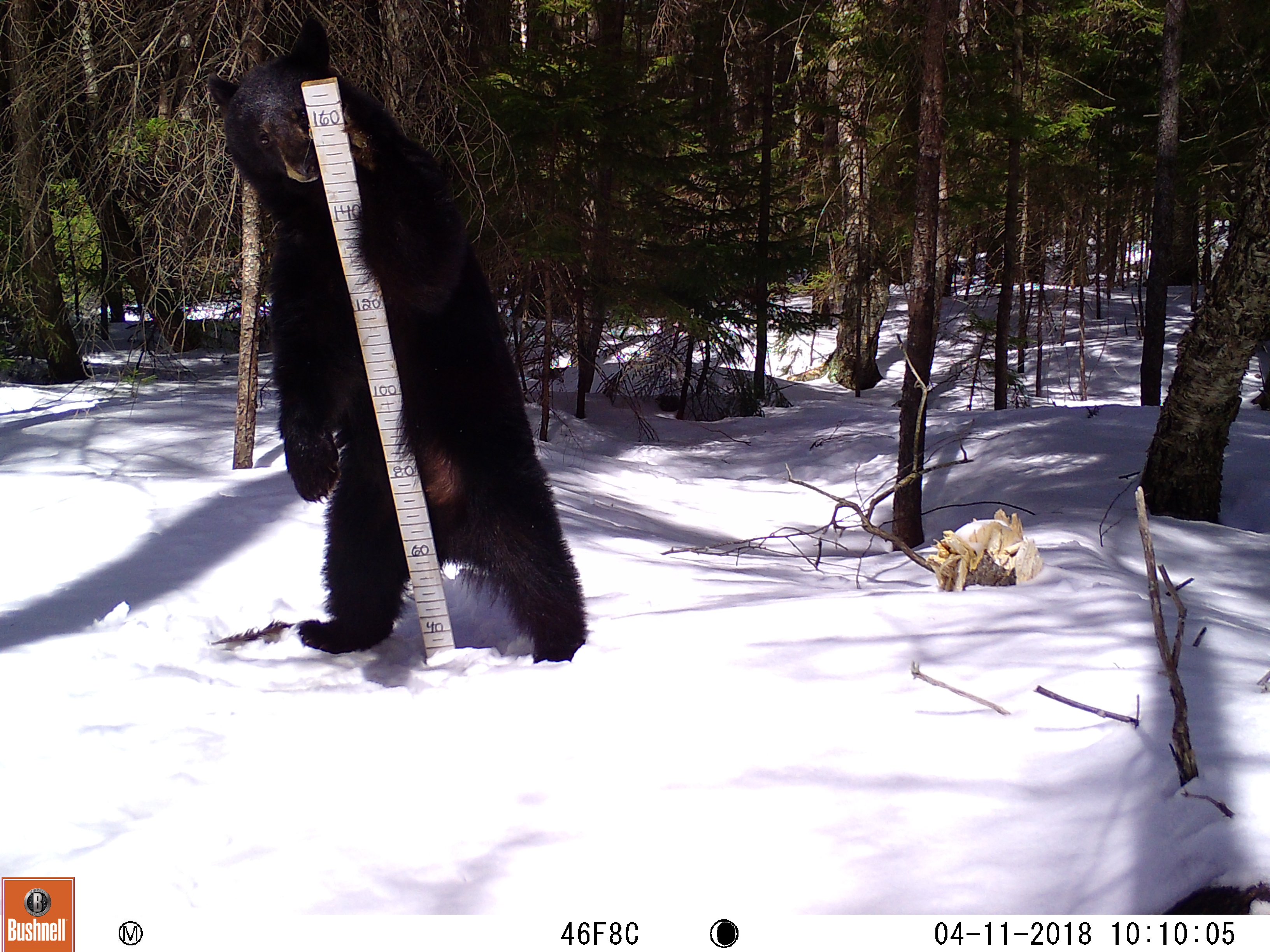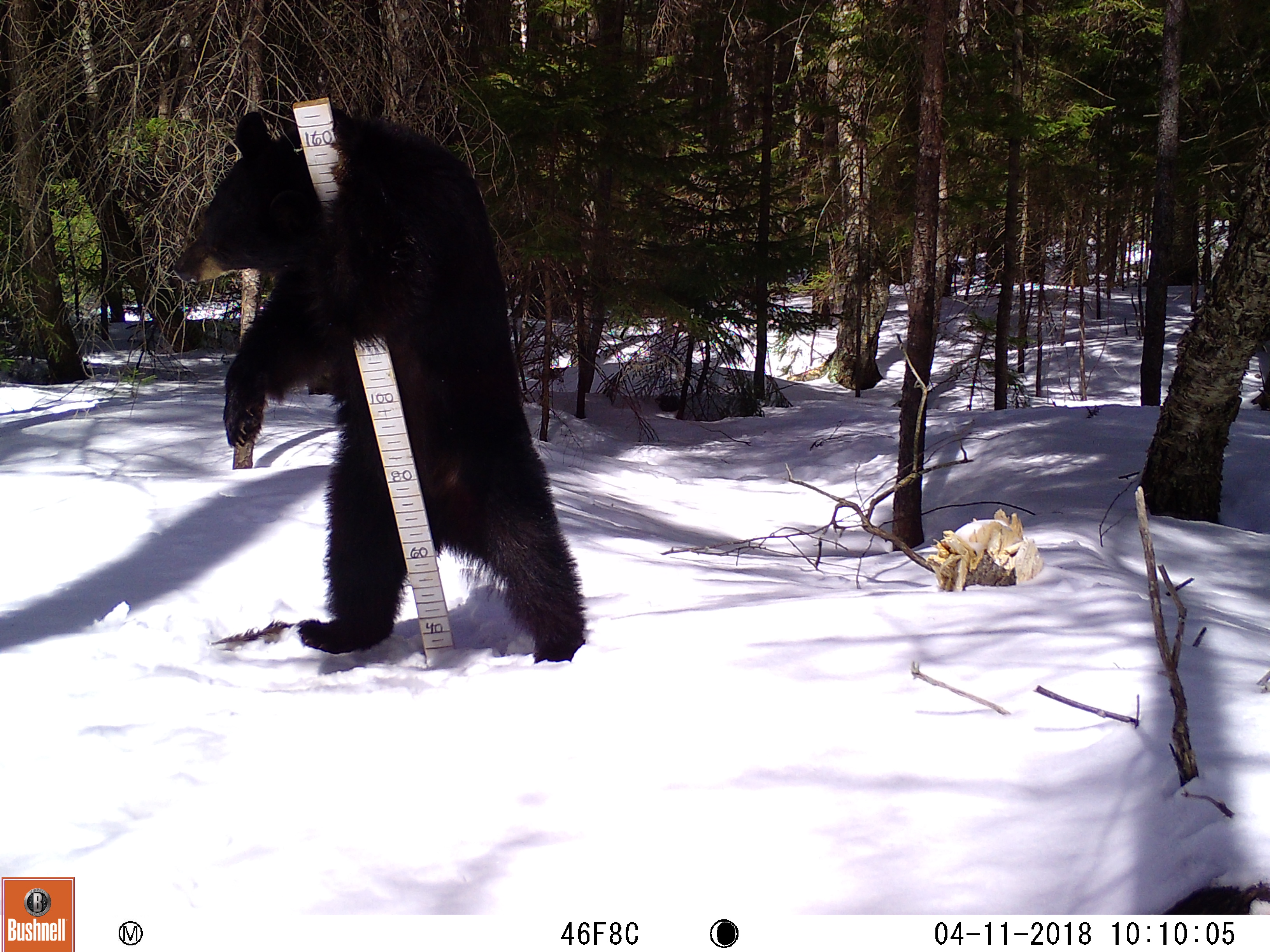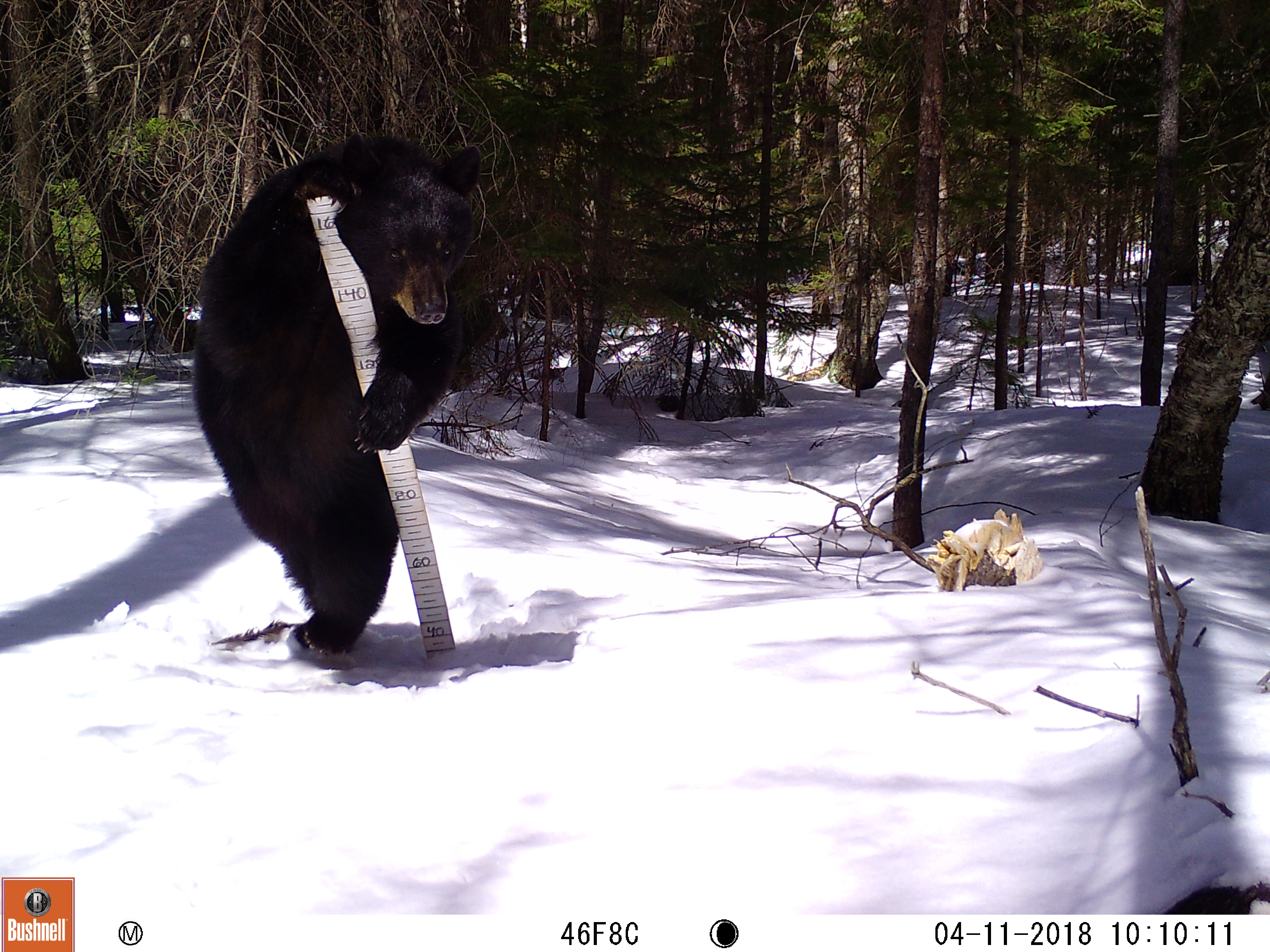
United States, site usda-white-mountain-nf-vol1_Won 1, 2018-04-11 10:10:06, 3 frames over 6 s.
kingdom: Animalia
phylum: Chordata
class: Mammalia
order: Carnivora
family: Ursidae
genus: Ursus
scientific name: Ursus americanus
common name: black bear